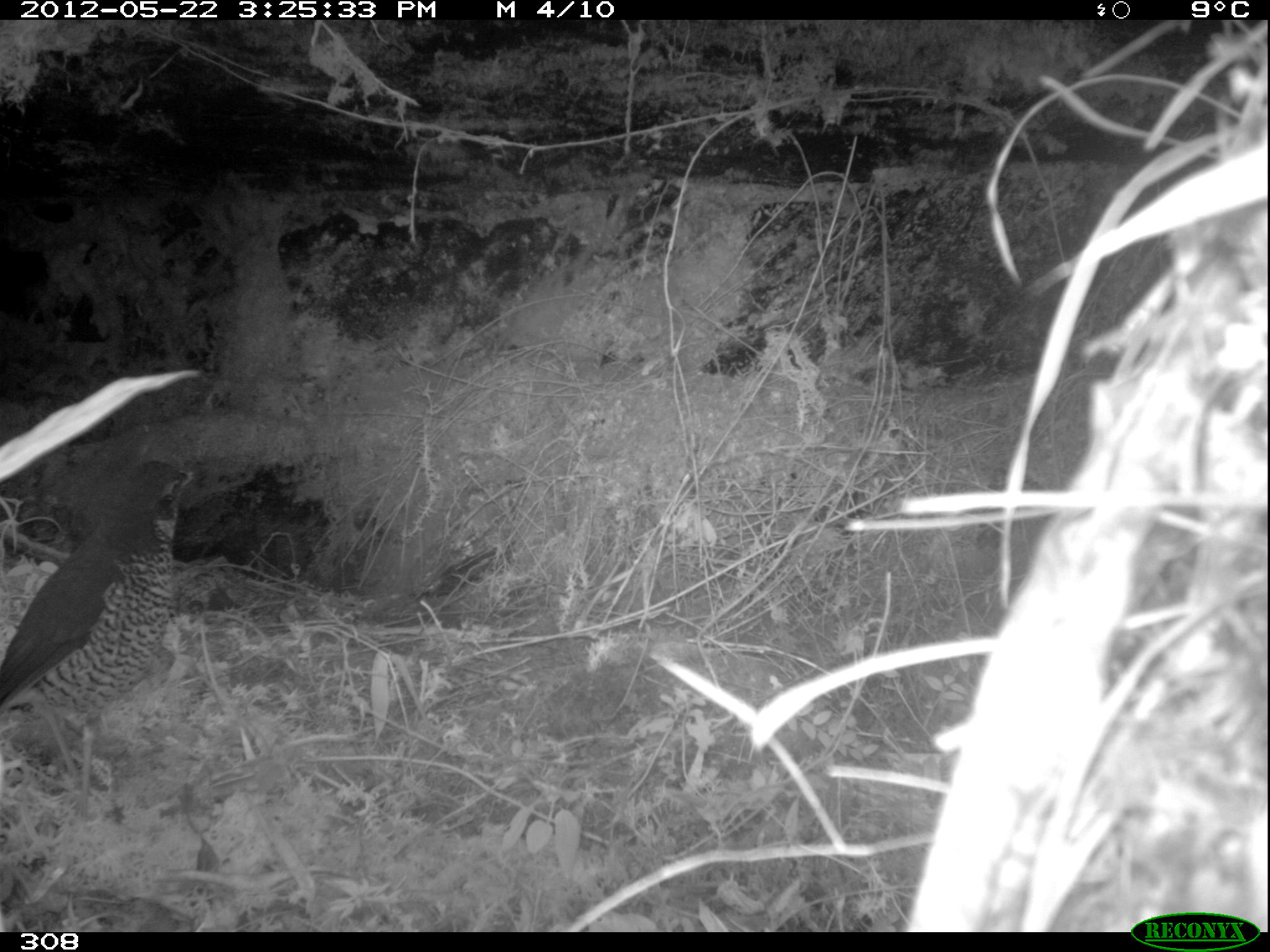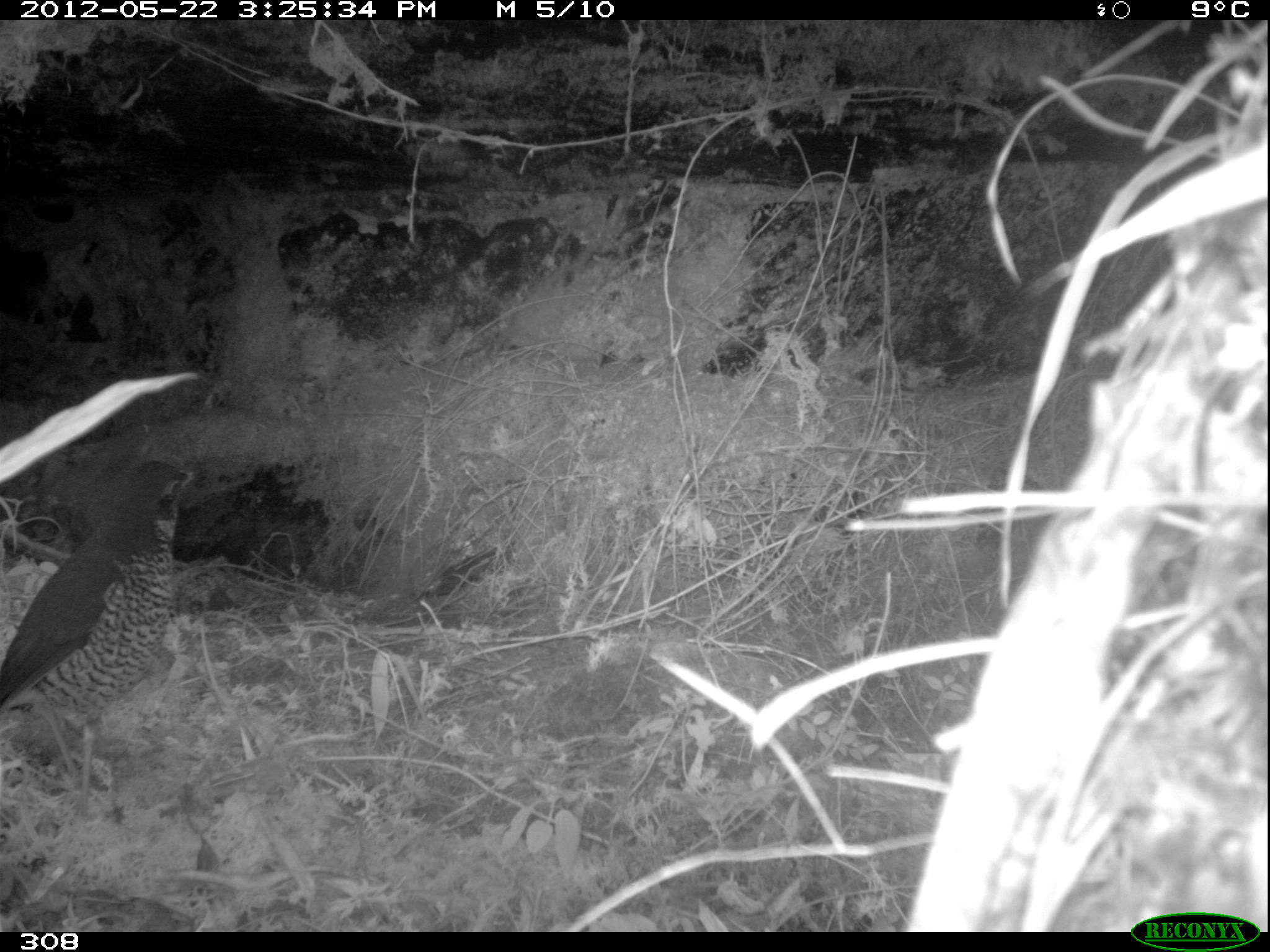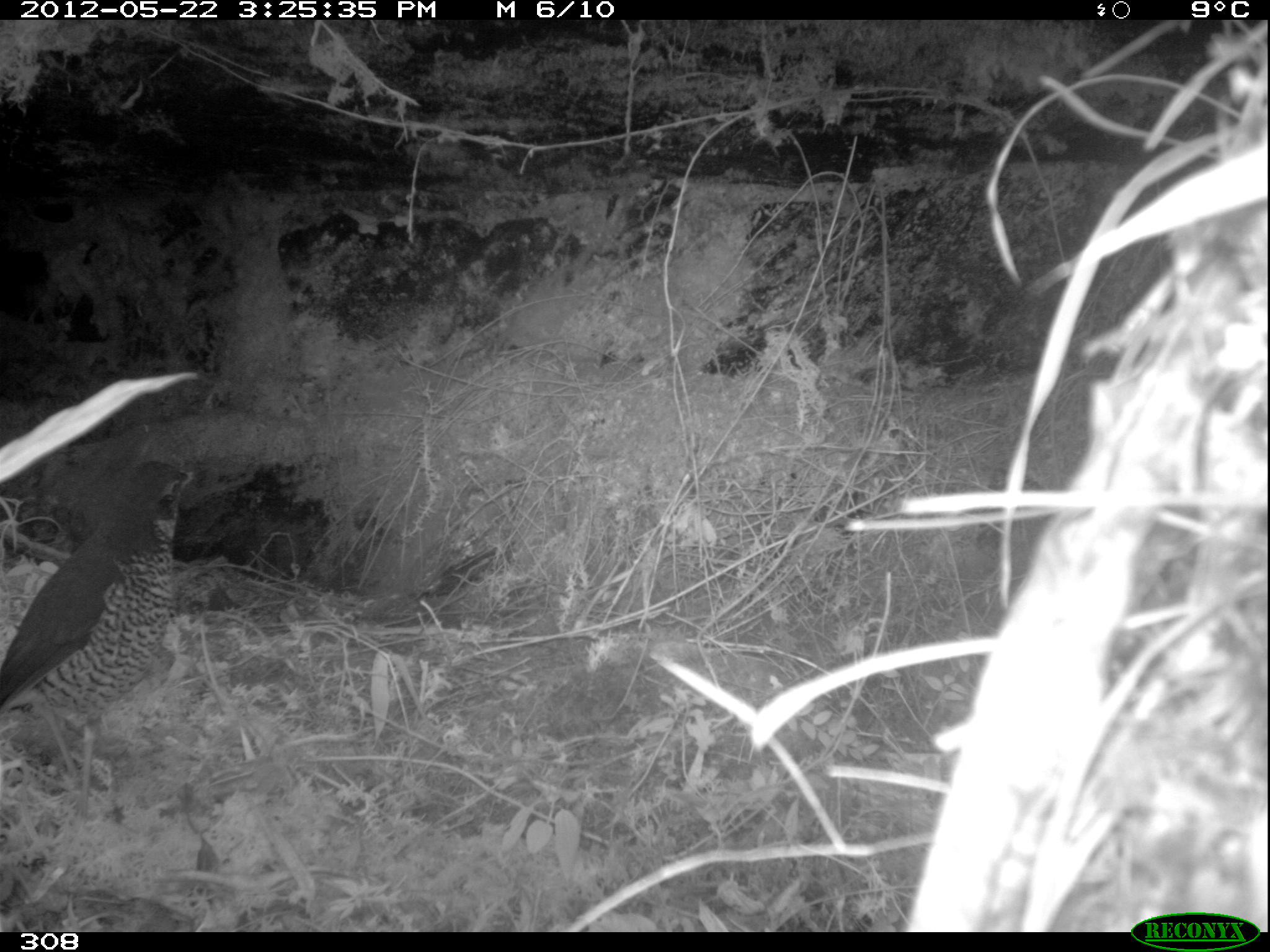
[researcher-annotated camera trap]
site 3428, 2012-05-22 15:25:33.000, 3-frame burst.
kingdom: Animalia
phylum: Chordata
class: Aves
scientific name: Aves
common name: bird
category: unknown bird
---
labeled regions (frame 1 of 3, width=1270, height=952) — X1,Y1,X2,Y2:
unknown bird: 0,461,194,817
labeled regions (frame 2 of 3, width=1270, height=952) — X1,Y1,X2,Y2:
unknown bird: 0,458,200,817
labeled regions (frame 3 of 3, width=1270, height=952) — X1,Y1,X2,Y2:
unknown bird: 0,458,200,817